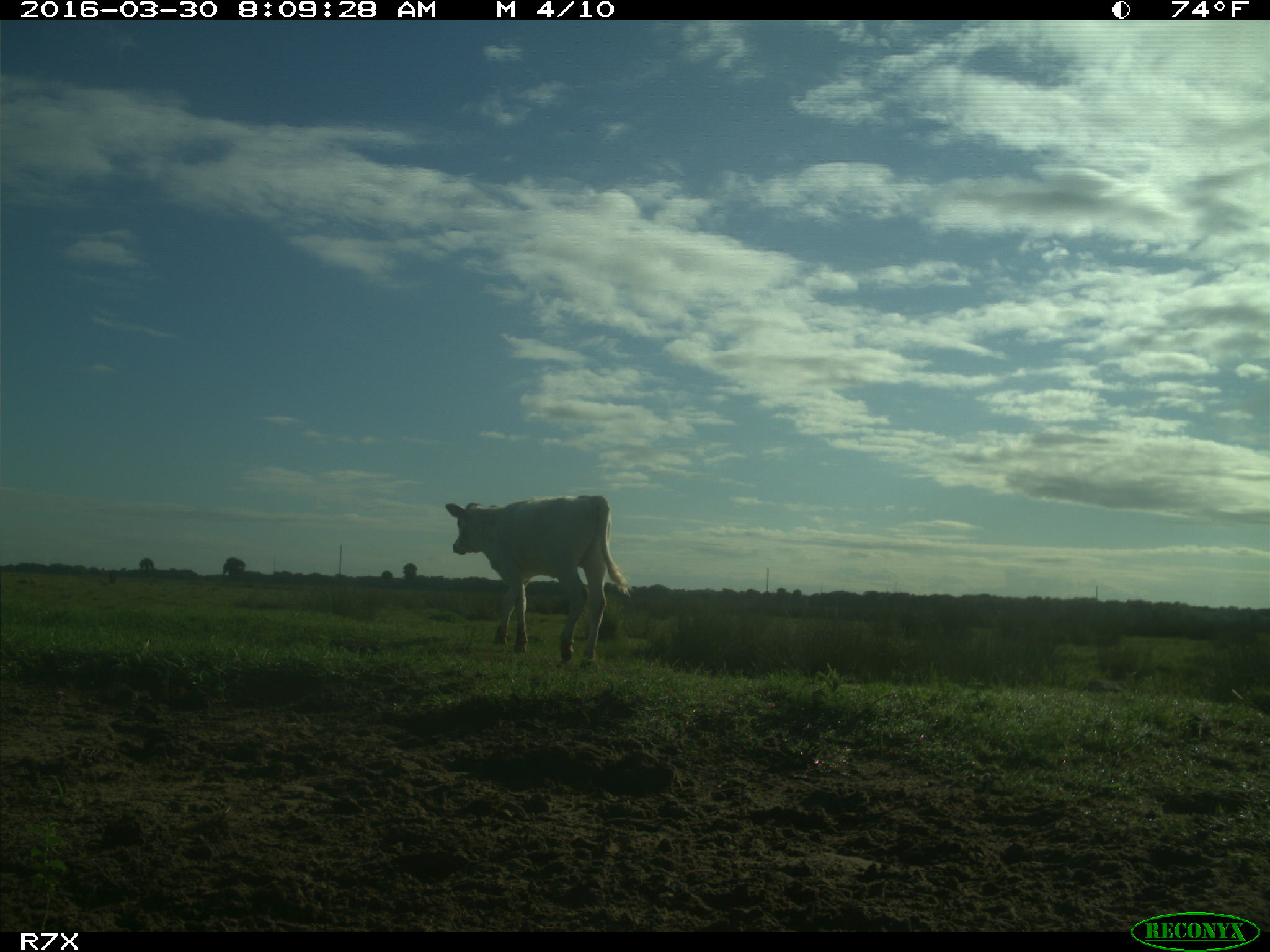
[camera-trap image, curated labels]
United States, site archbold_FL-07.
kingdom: Animalia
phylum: Chordata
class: Mammalia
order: Artiodactyla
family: Bovidae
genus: Bos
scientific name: Bos taurus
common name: domestic cow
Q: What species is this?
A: Bos taurus (domestic cow).